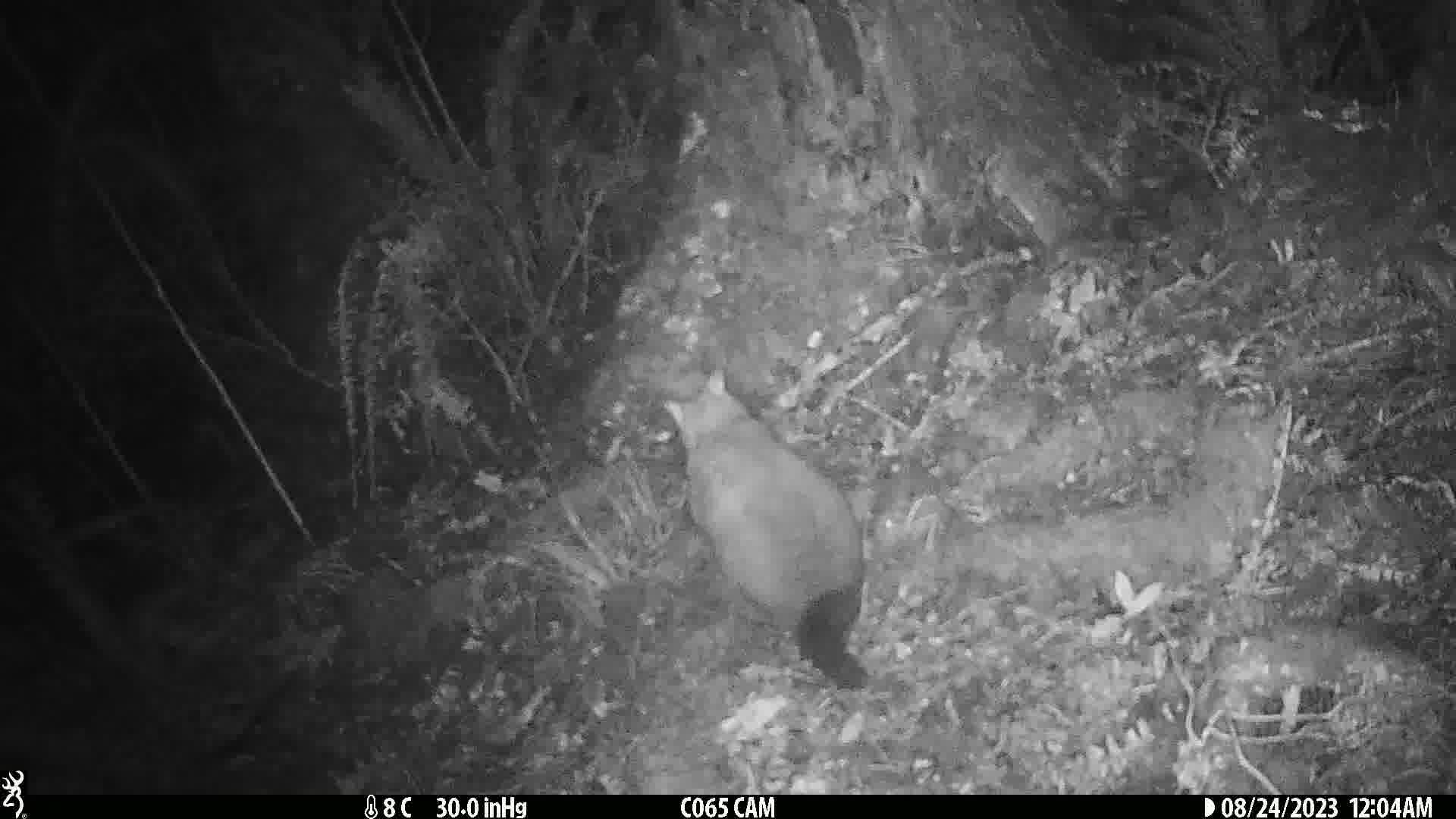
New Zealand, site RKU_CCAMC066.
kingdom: Animalia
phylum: Chordata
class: Mammalia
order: Diprotodontia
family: Phalangeridae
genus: Trichosurus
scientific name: Trichosurus vulpecula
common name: common brushtail possum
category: possum